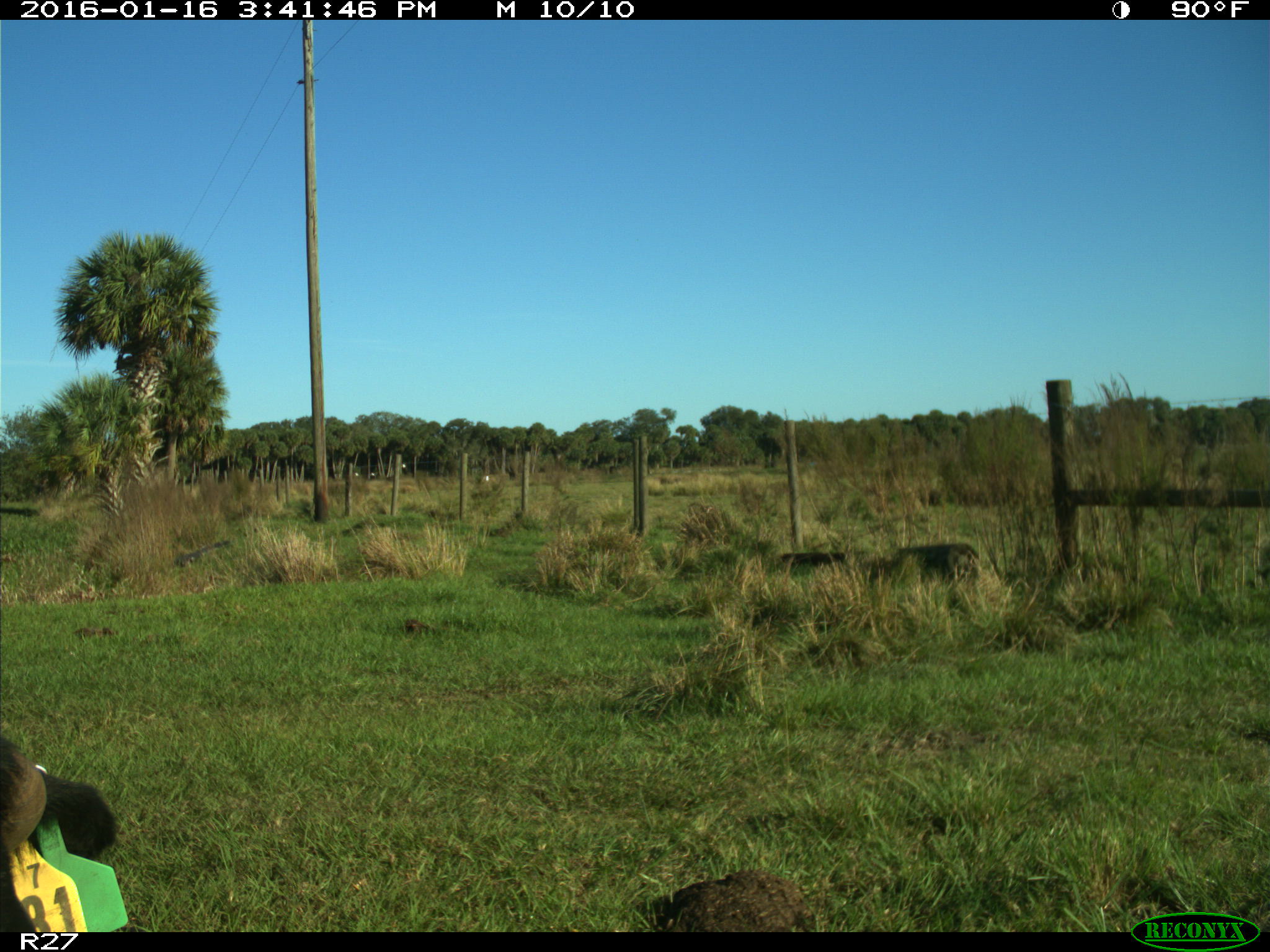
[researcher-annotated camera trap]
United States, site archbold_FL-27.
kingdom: Animalia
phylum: Chordata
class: Mammalia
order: Artiodactyla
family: Bovidae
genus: Bos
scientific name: Bos taurus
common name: domestic cow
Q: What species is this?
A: Bos taurus (domestic cow).